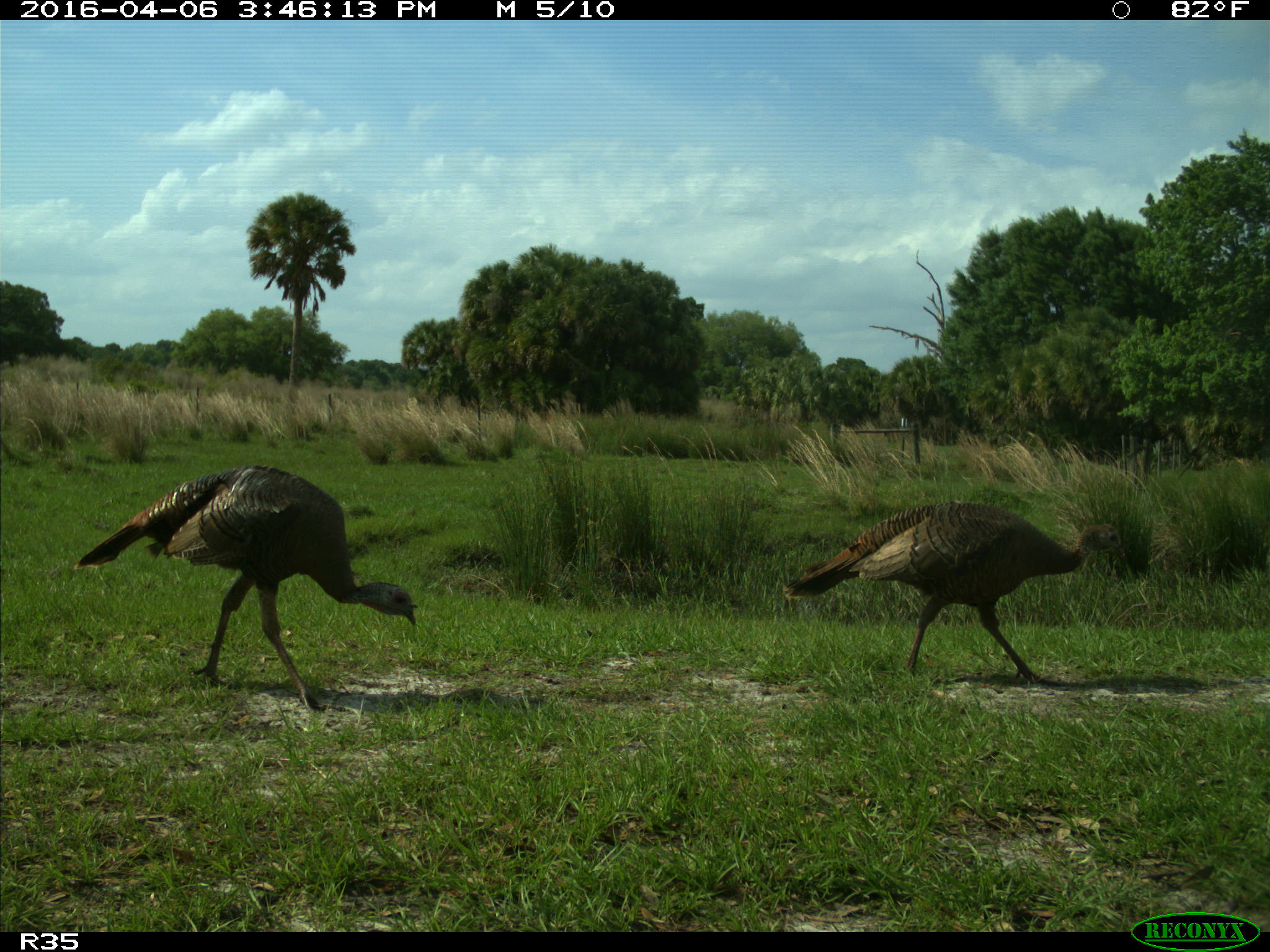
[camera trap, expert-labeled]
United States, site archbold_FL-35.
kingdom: Animalia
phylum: Chordata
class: Aves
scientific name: Aves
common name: birds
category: unidentified bird